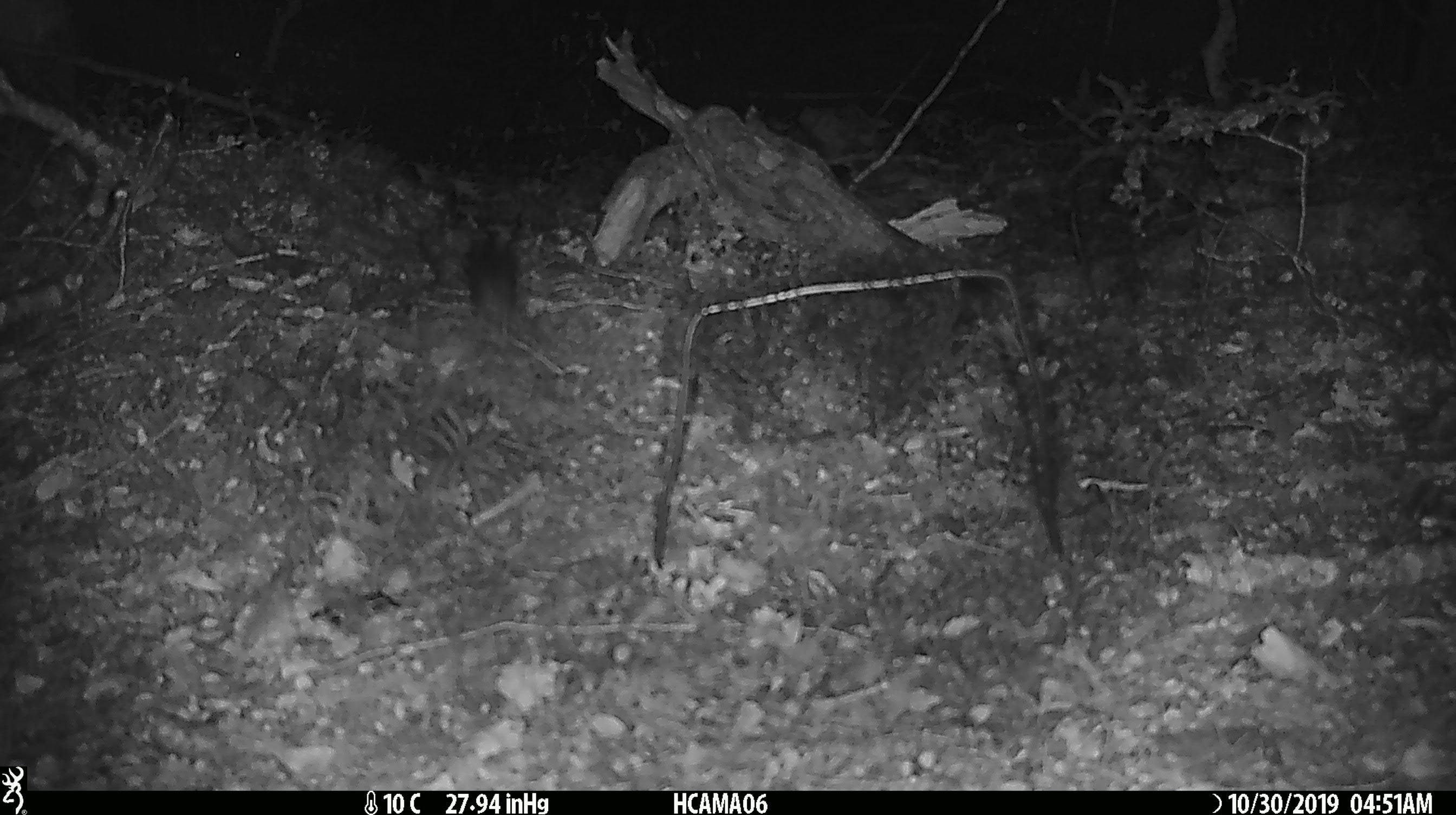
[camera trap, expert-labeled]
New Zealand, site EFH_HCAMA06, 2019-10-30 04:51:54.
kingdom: Animalia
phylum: Chordata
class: Mammalia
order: Rodentia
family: Muridae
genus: Mus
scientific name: Mus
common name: mouse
Mouse (Mus).